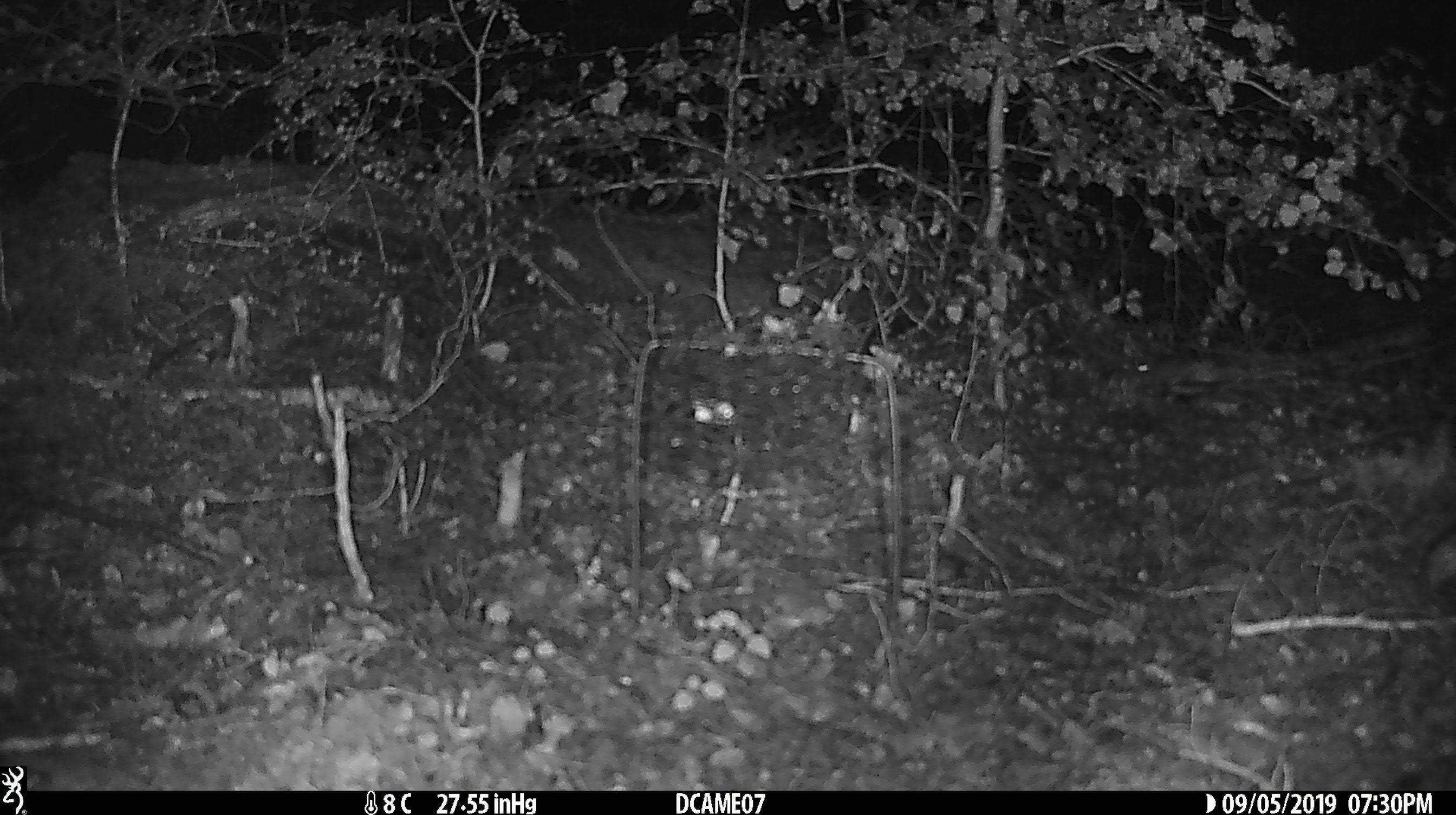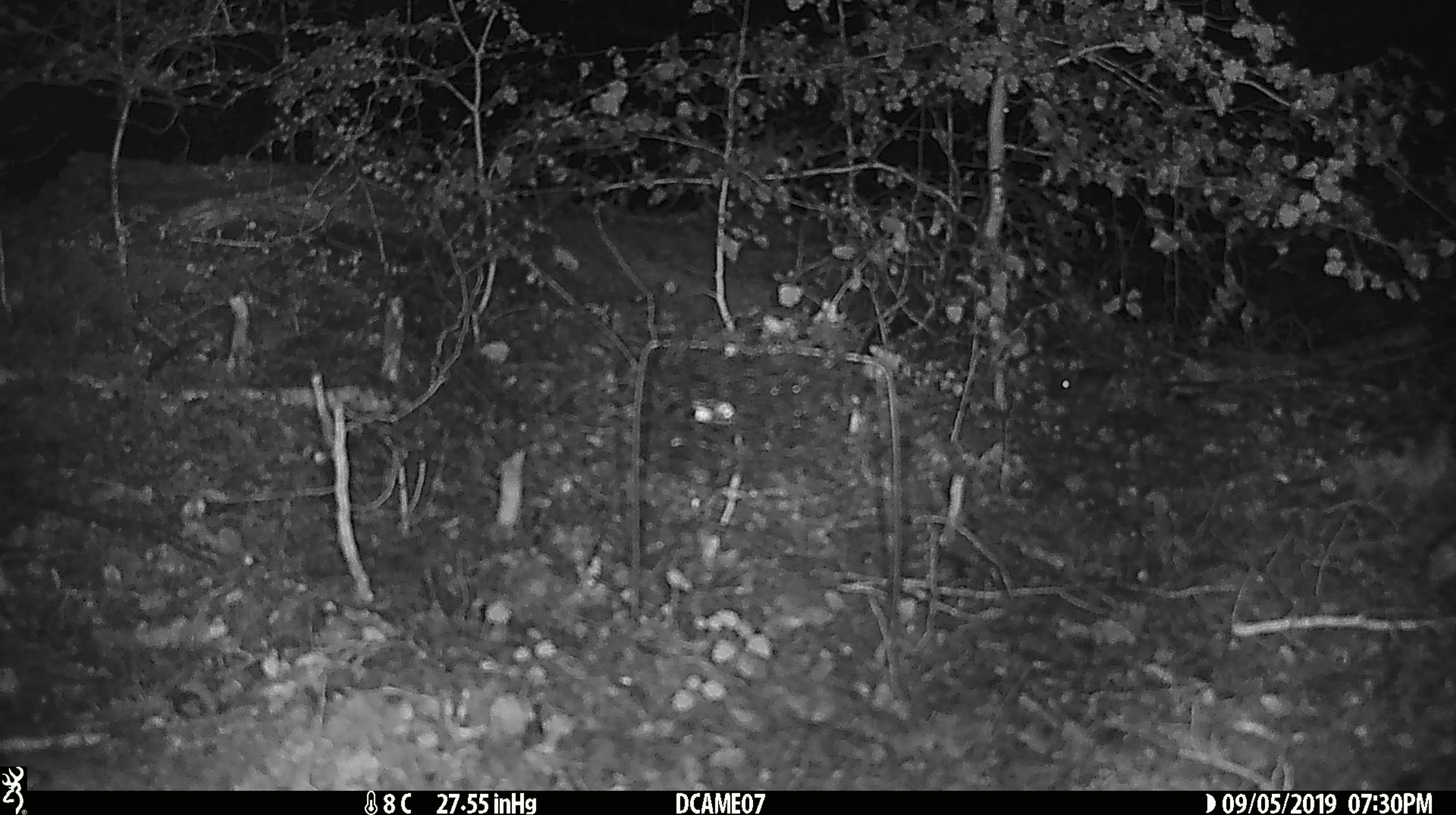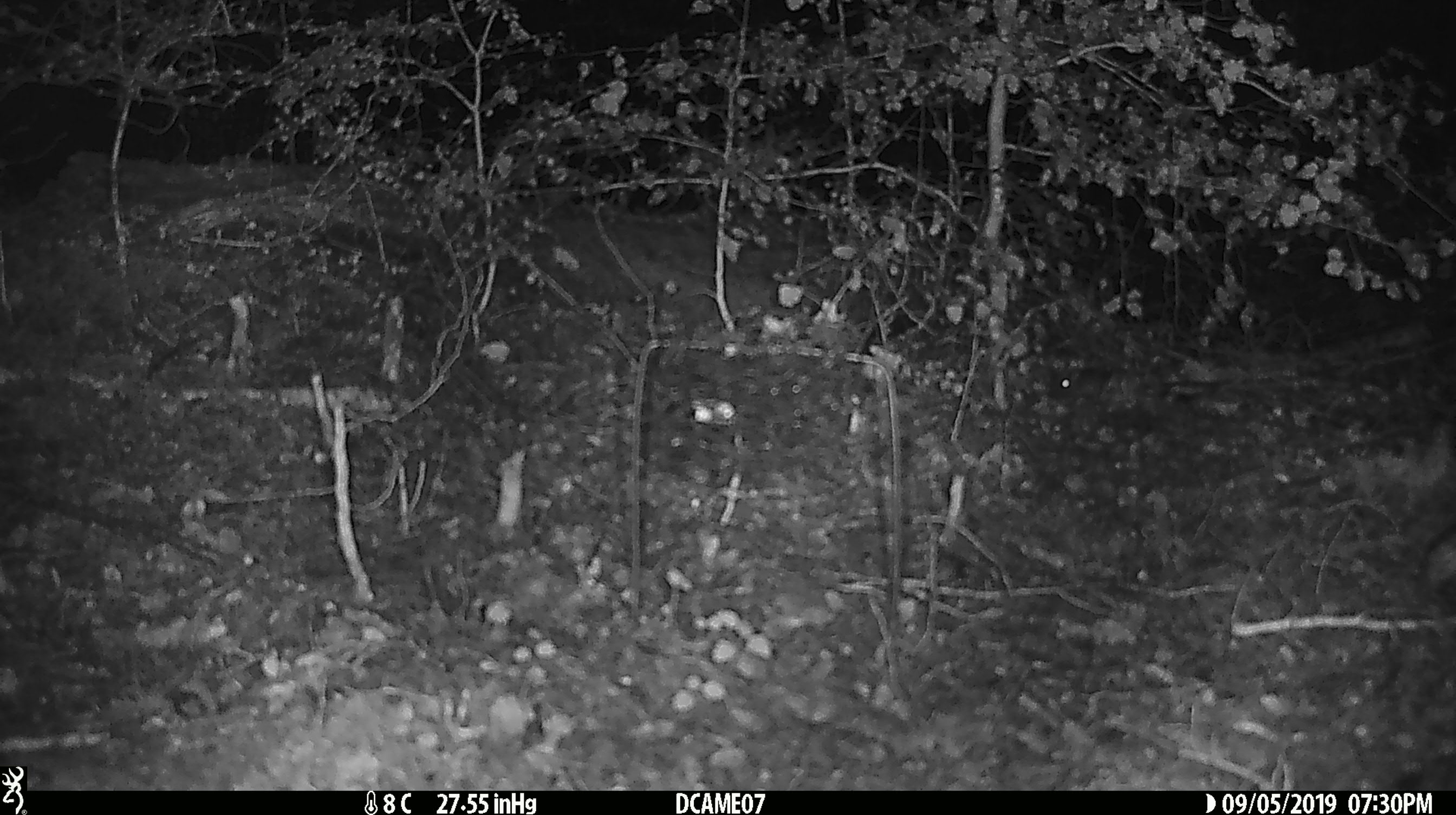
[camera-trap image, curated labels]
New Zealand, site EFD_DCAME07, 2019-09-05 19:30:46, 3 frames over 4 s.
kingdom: Animalia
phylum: Chordata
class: Mammalia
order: Rodentia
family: Muridae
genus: Mus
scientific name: Mus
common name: mouse